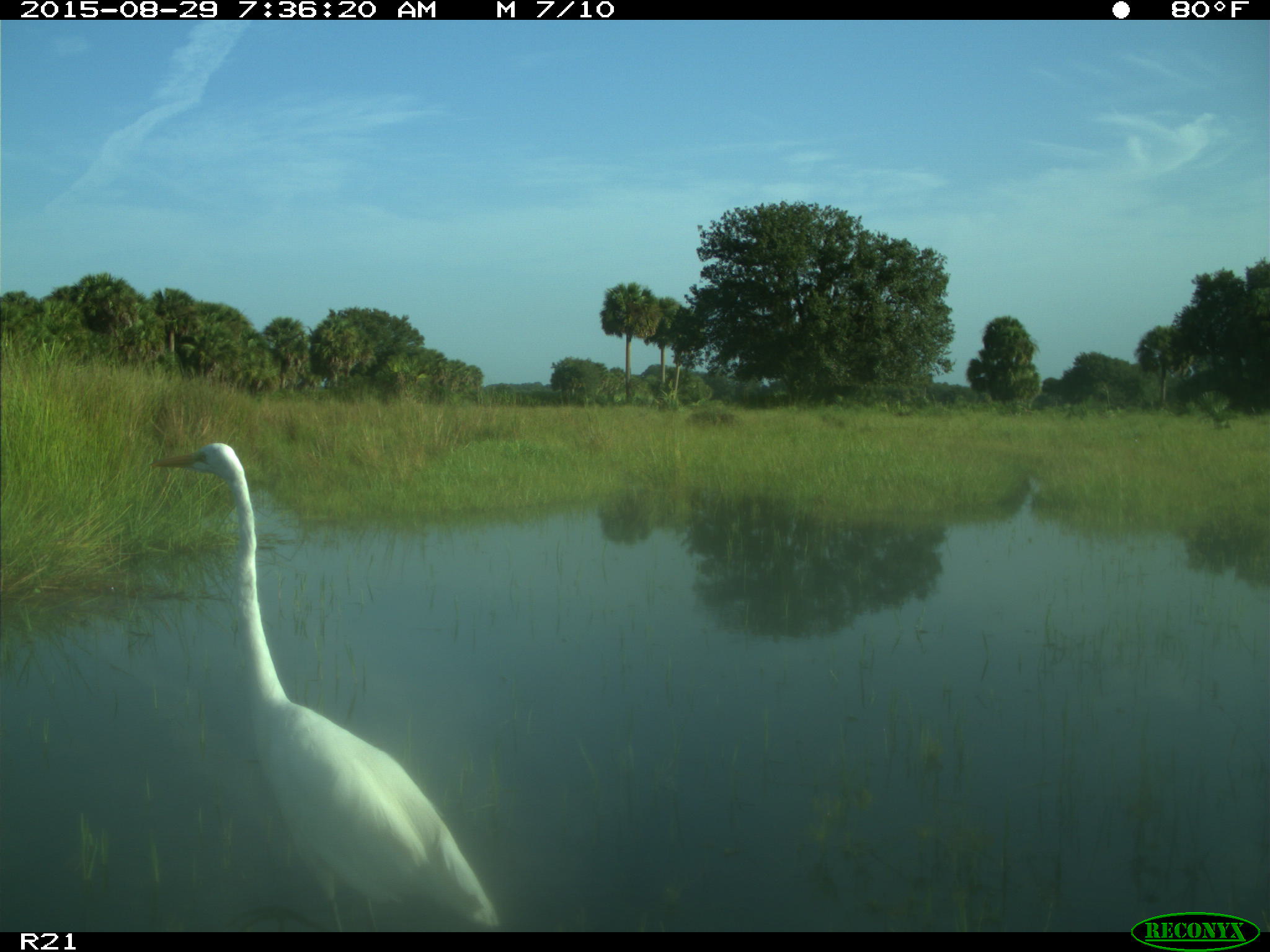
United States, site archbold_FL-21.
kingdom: Animalia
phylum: Chordata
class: Aves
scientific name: Aves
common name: birds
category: unidentified bird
Unidentified bird (birds) (Aves).